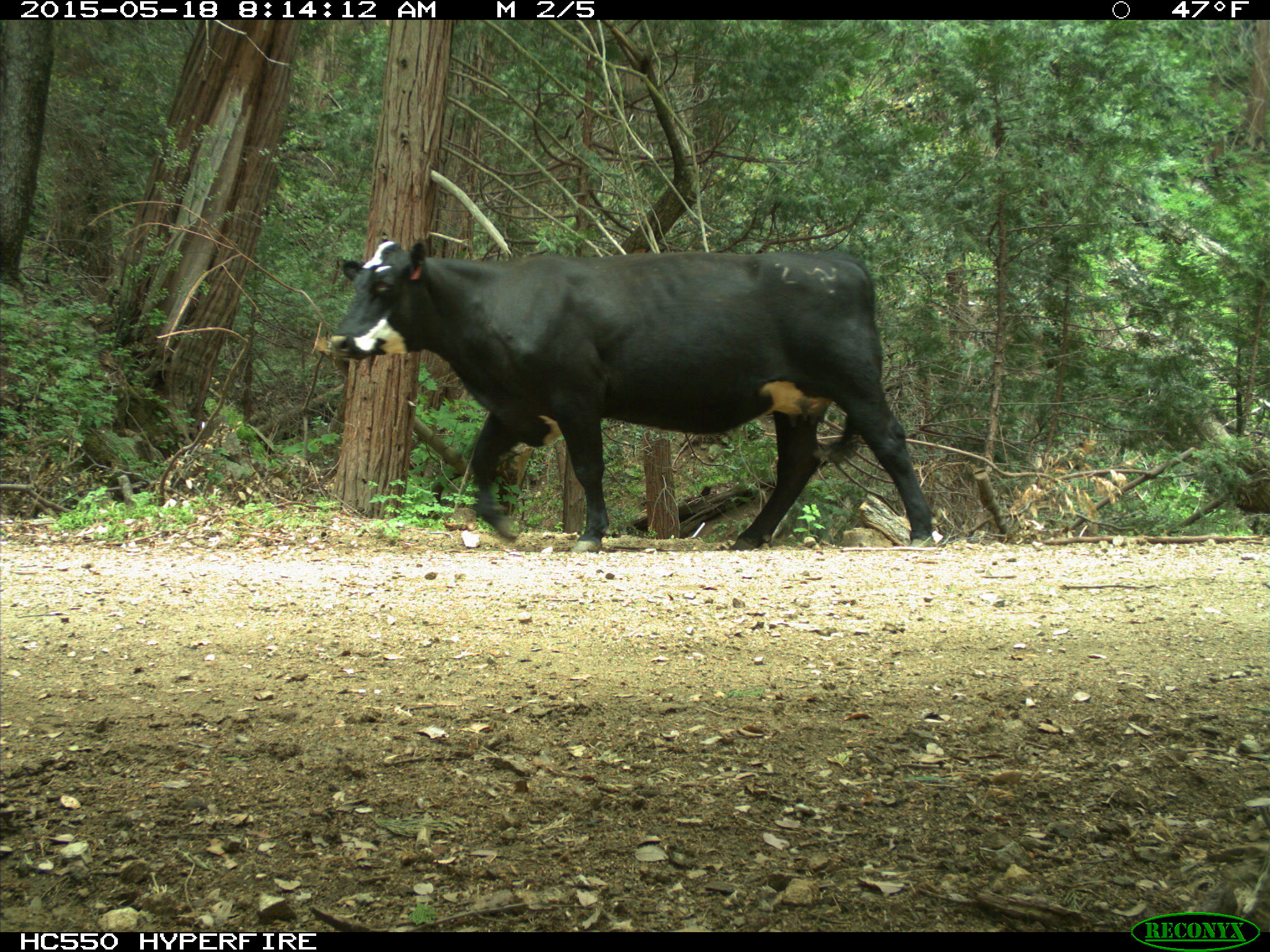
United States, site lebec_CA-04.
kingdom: Animalia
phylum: Chordata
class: Mammalia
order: Artiodactyla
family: Bovidae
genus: Bos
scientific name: Bos taurus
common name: domestic cow